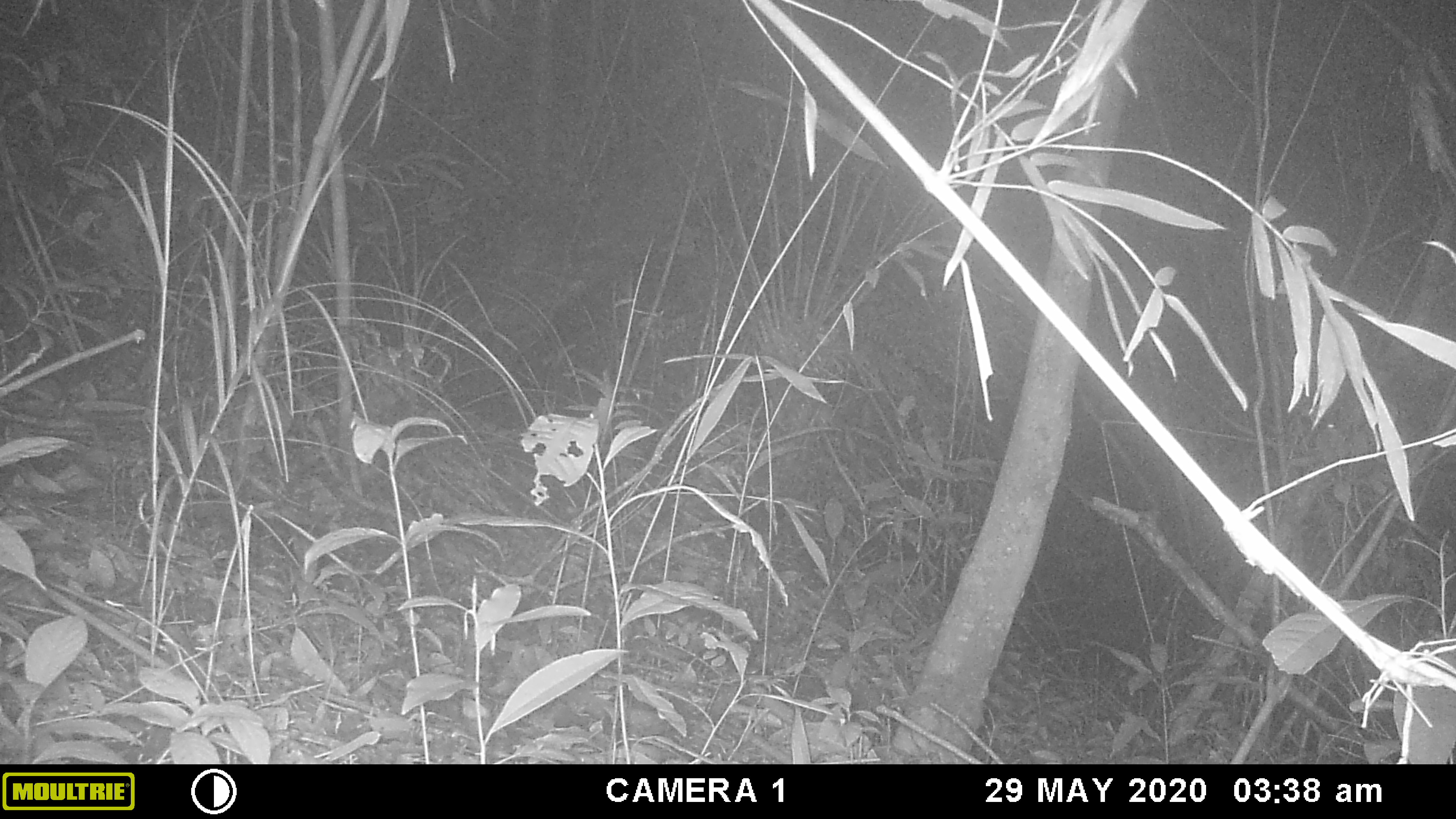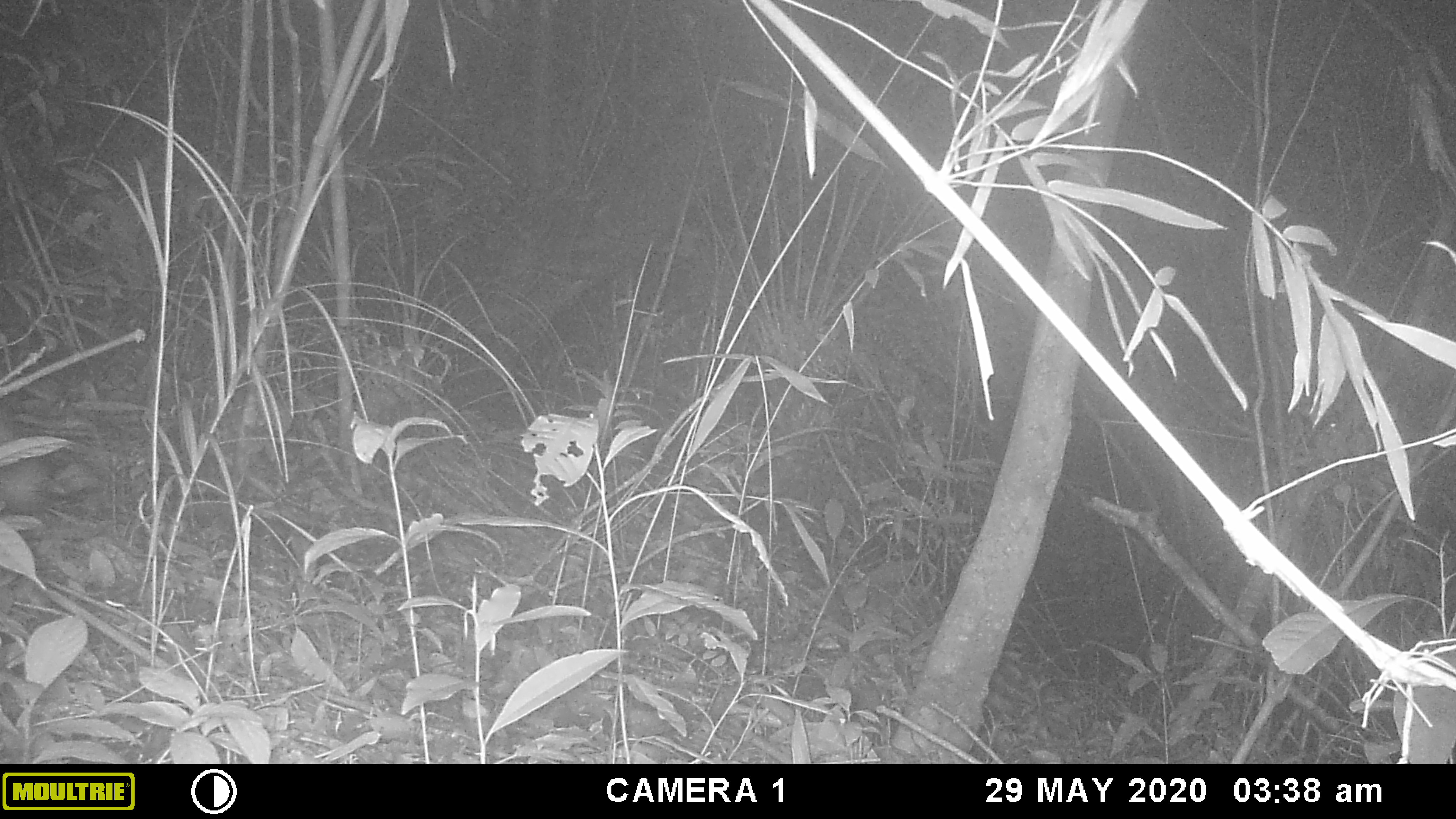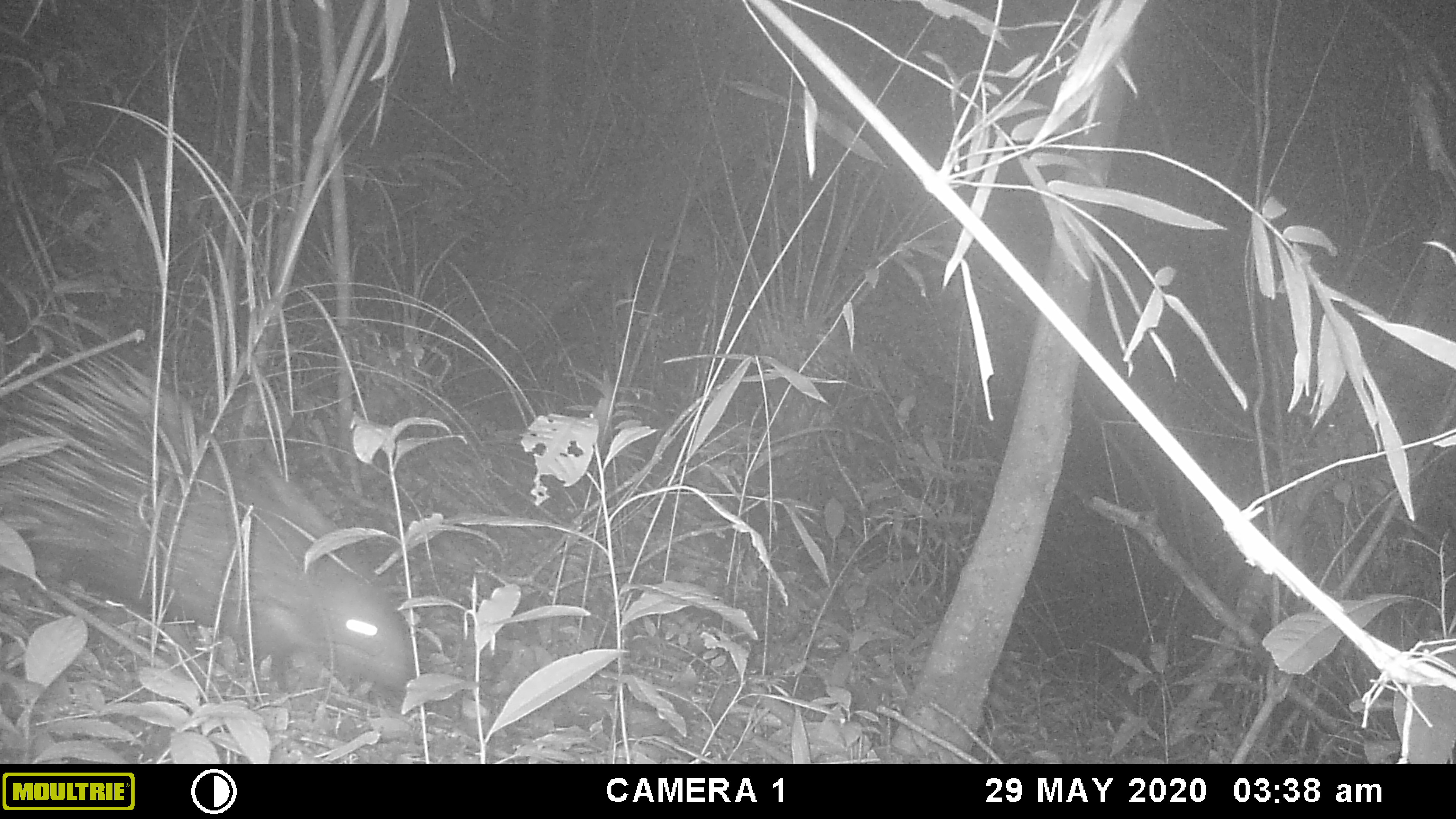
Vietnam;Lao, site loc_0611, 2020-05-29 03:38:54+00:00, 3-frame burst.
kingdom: Animalia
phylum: Chordata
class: Mammalia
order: Rodentia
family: Hystricidae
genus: Hystrix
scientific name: Hystrix brachyura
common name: malayan porcupine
Malayan porcupine (Hystrix brachyura). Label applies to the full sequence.